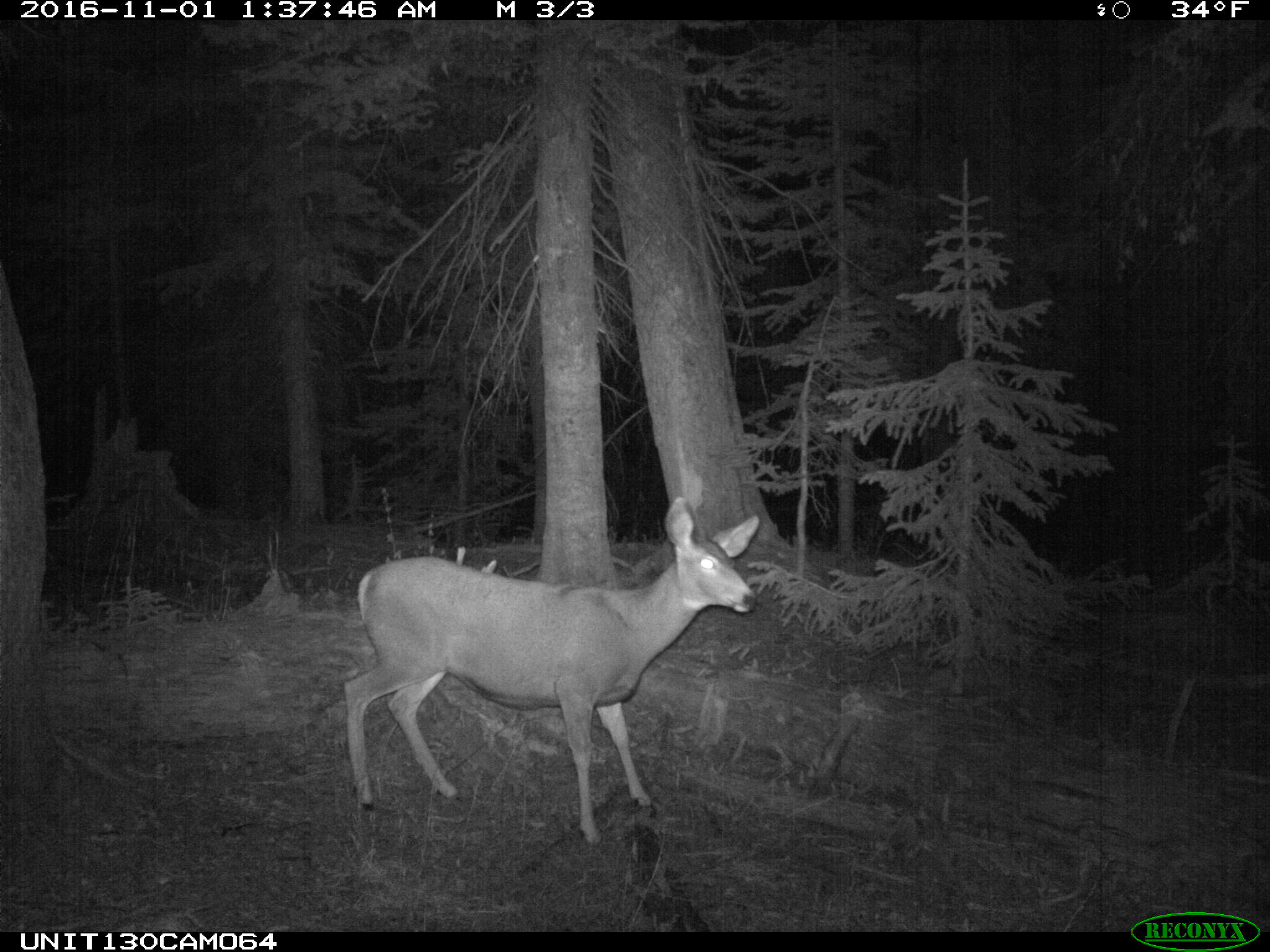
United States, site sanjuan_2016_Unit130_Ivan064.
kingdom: Animalia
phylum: Chordata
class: Mammalia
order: Artiodactyla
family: Cervidae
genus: Odocoileus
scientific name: Odocoileus hemionus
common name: mule deer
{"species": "Odocoileus hemionus (mule deer)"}